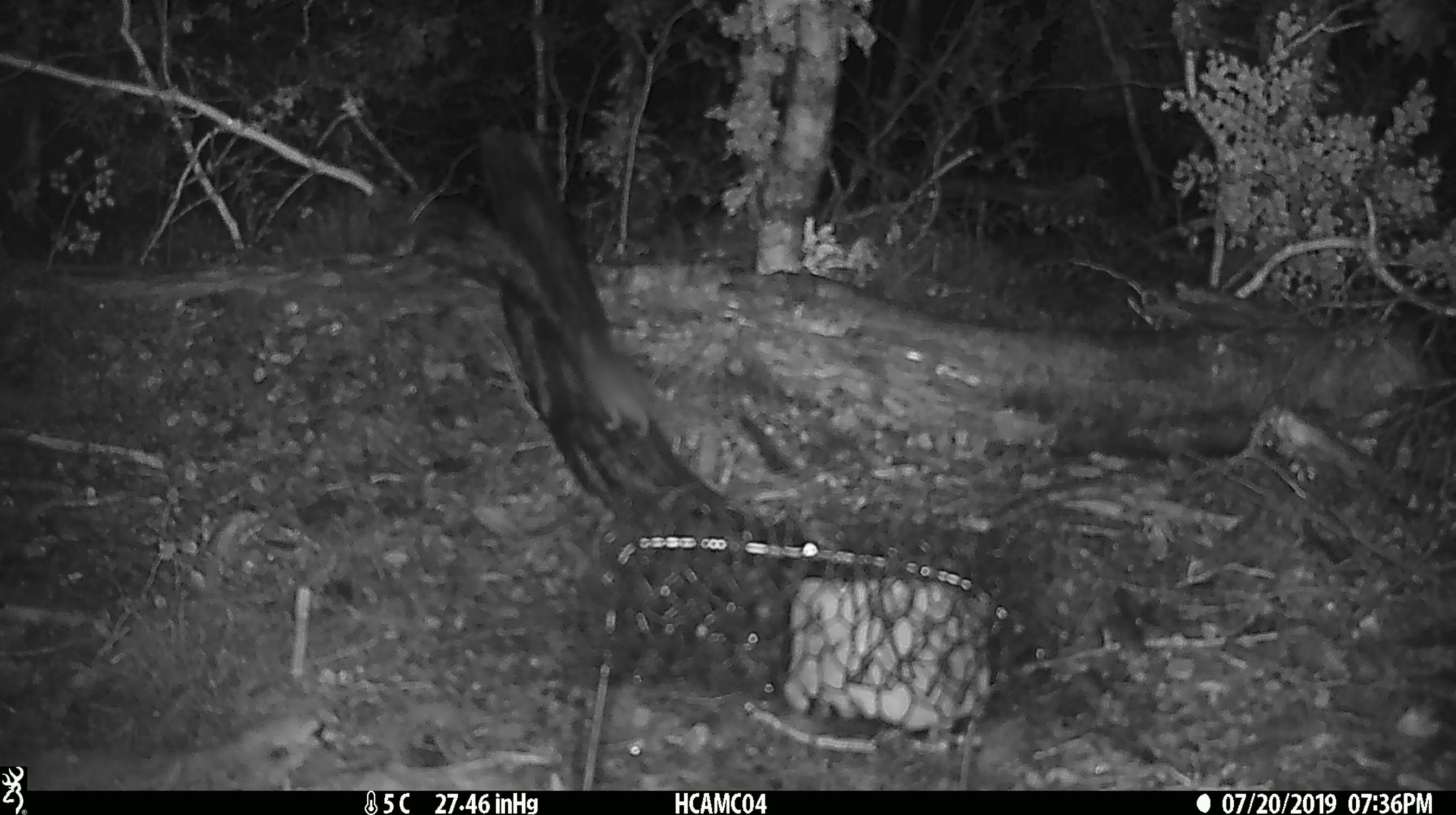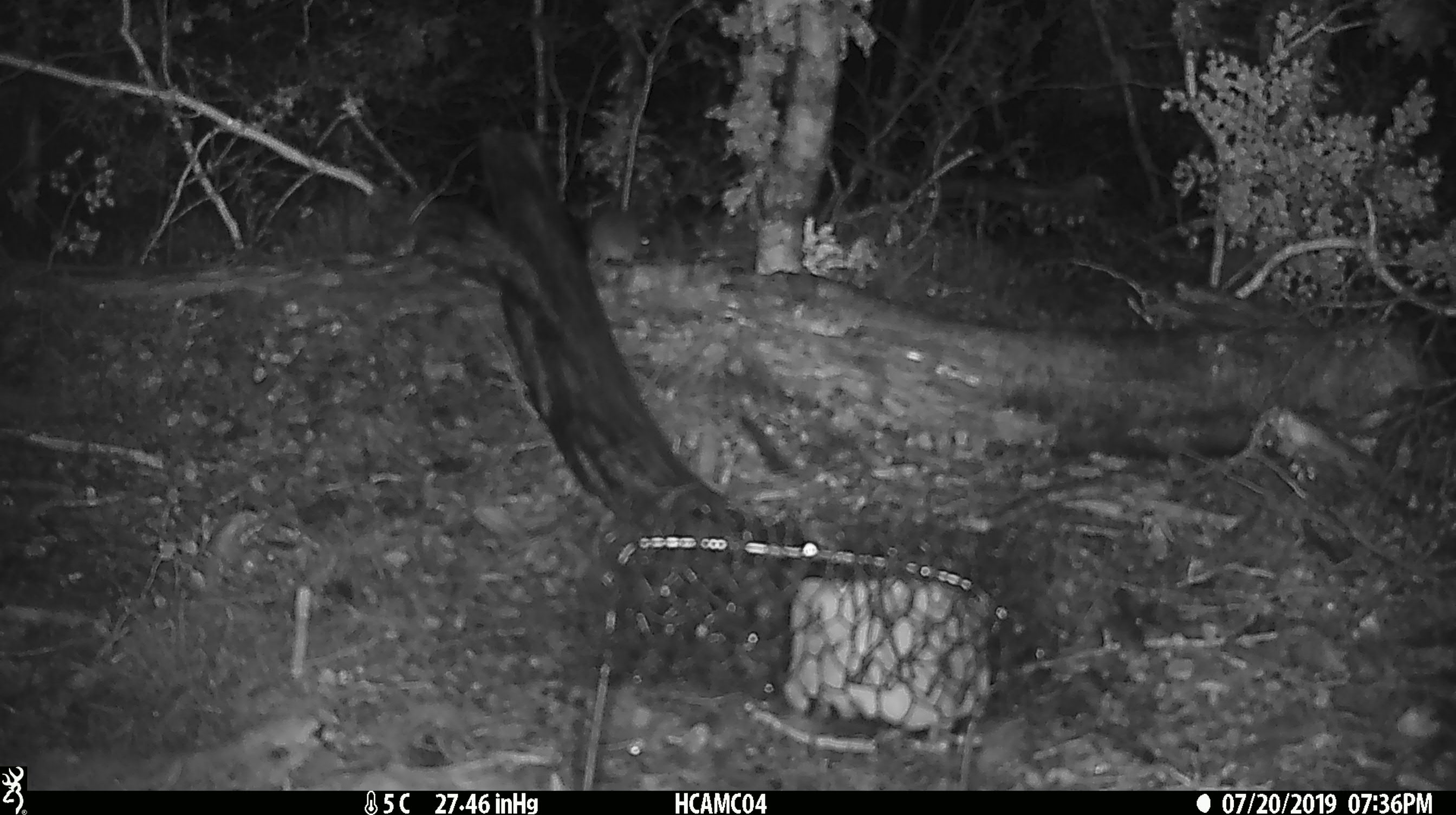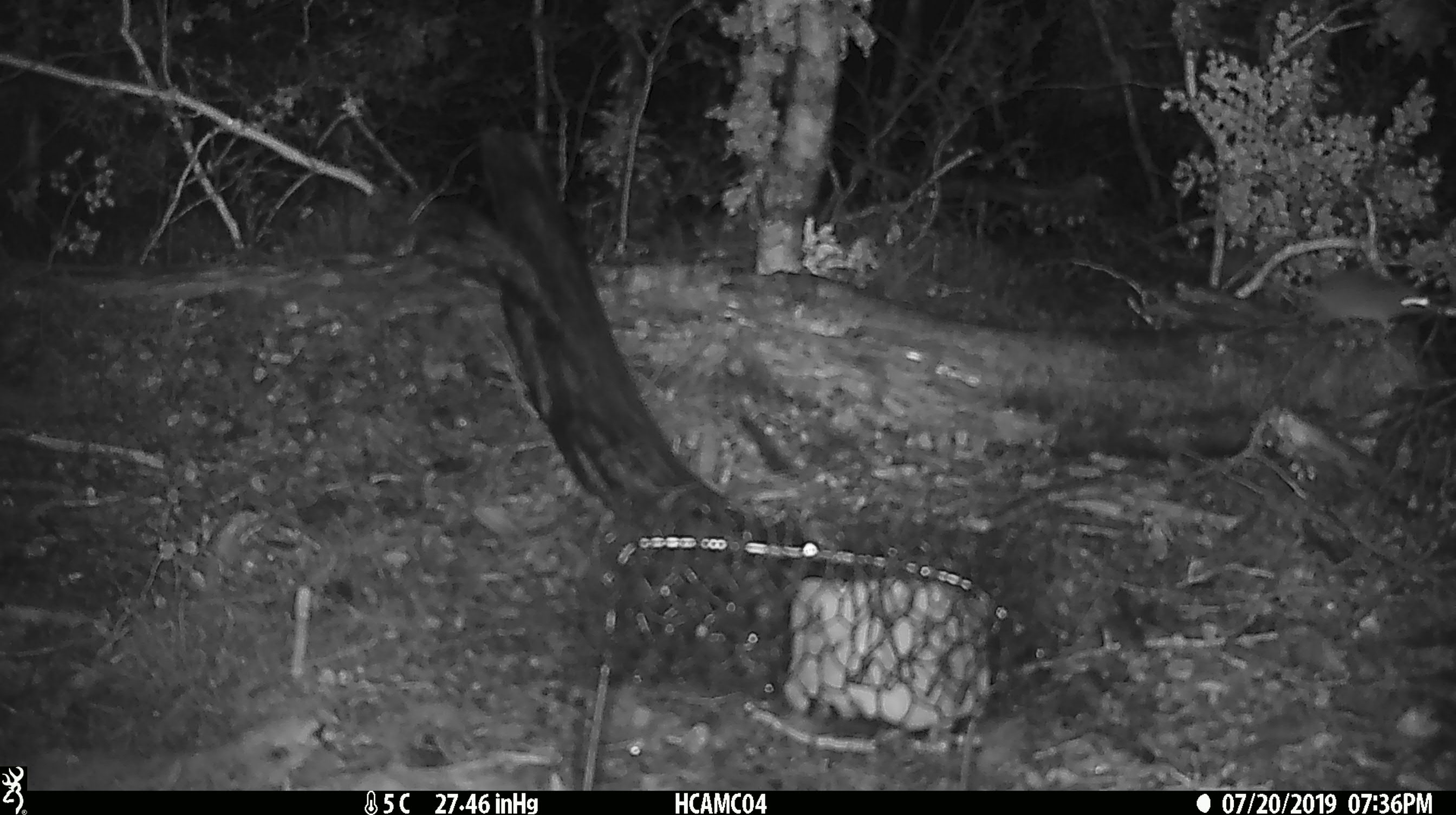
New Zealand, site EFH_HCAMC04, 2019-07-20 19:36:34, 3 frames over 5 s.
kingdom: Animalia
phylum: Chordata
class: Mammalia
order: Rodentia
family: Muridae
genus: Mus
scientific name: Mus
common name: mouse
Mouse (Mus).